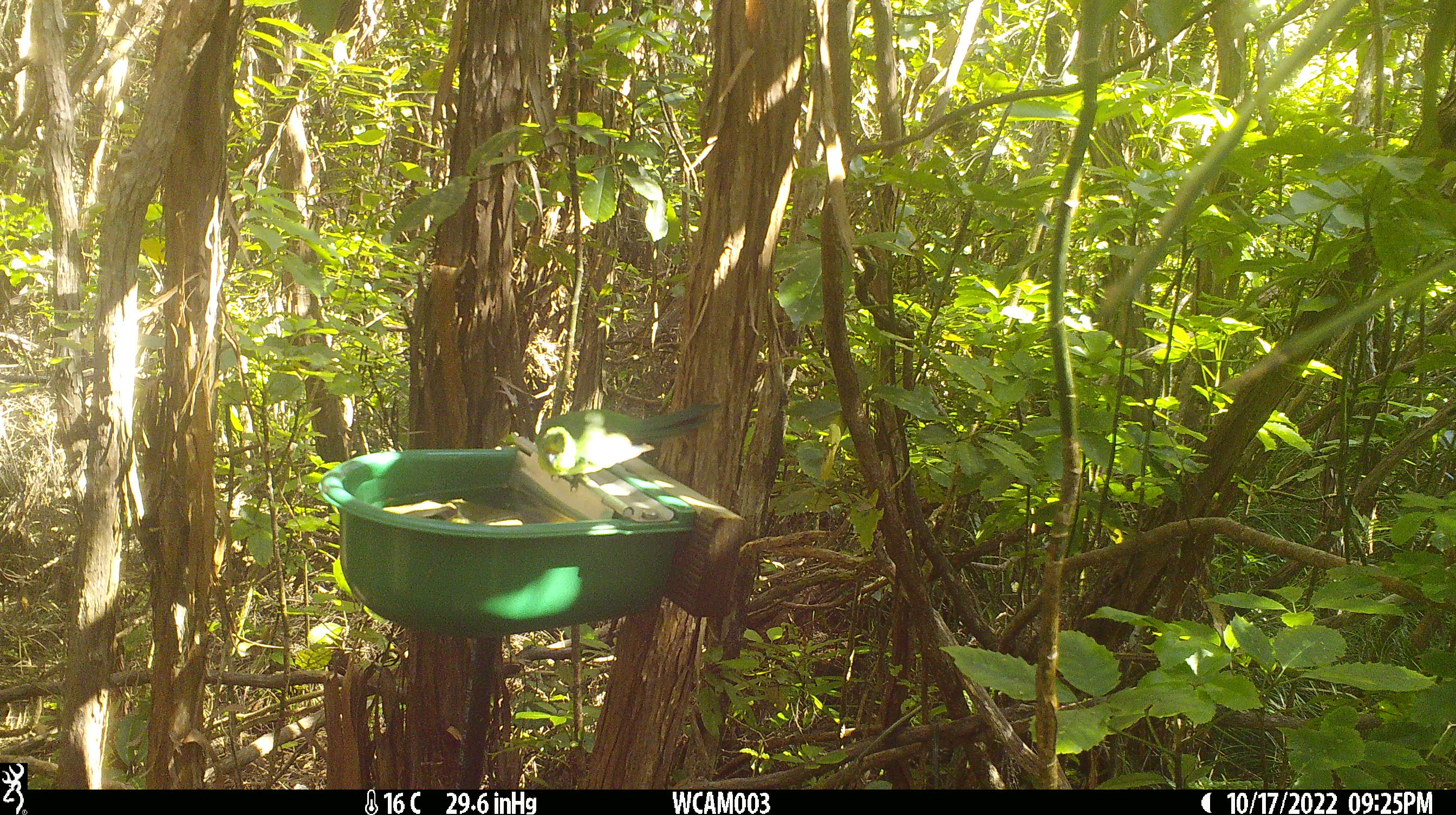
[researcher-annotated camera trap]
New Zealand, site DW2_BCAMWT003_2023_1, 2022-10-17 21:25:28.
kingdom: Animalia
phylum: Chordata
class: Aves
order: Psittaciformes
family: Psittaculidae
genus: Cyanoramphus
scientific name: Cyanoramphus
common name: parakeet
Parakeet (Cyanoramphus).